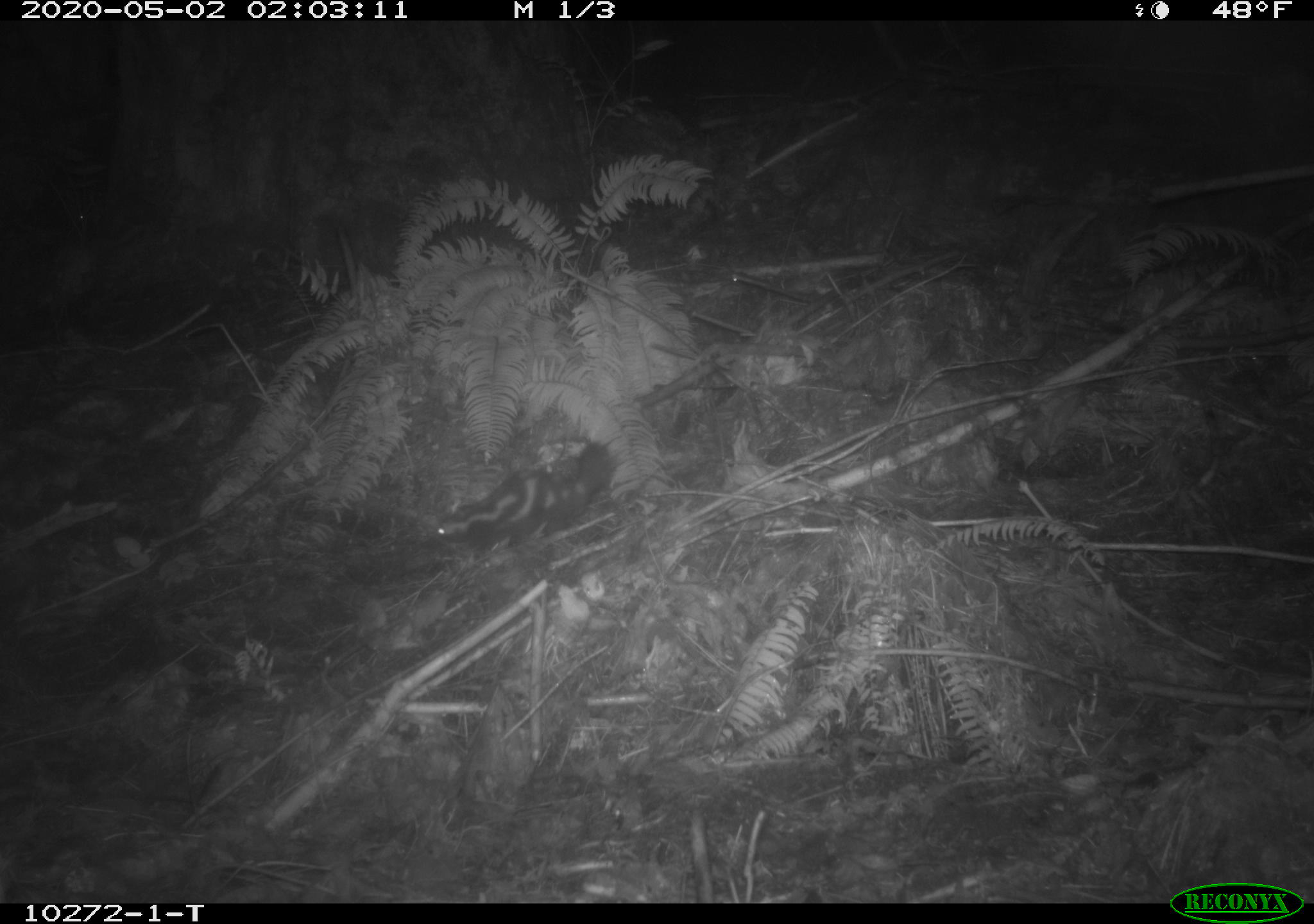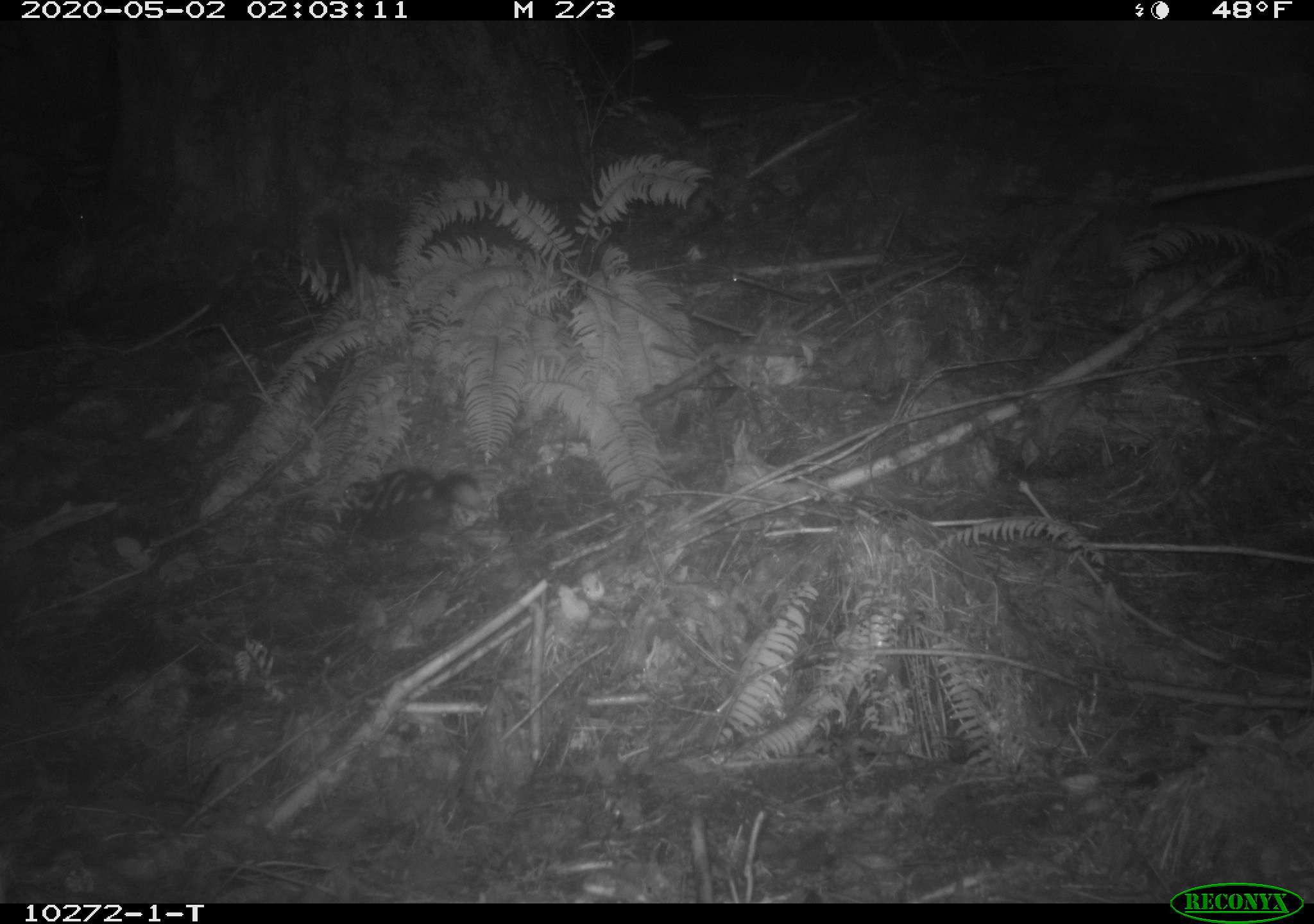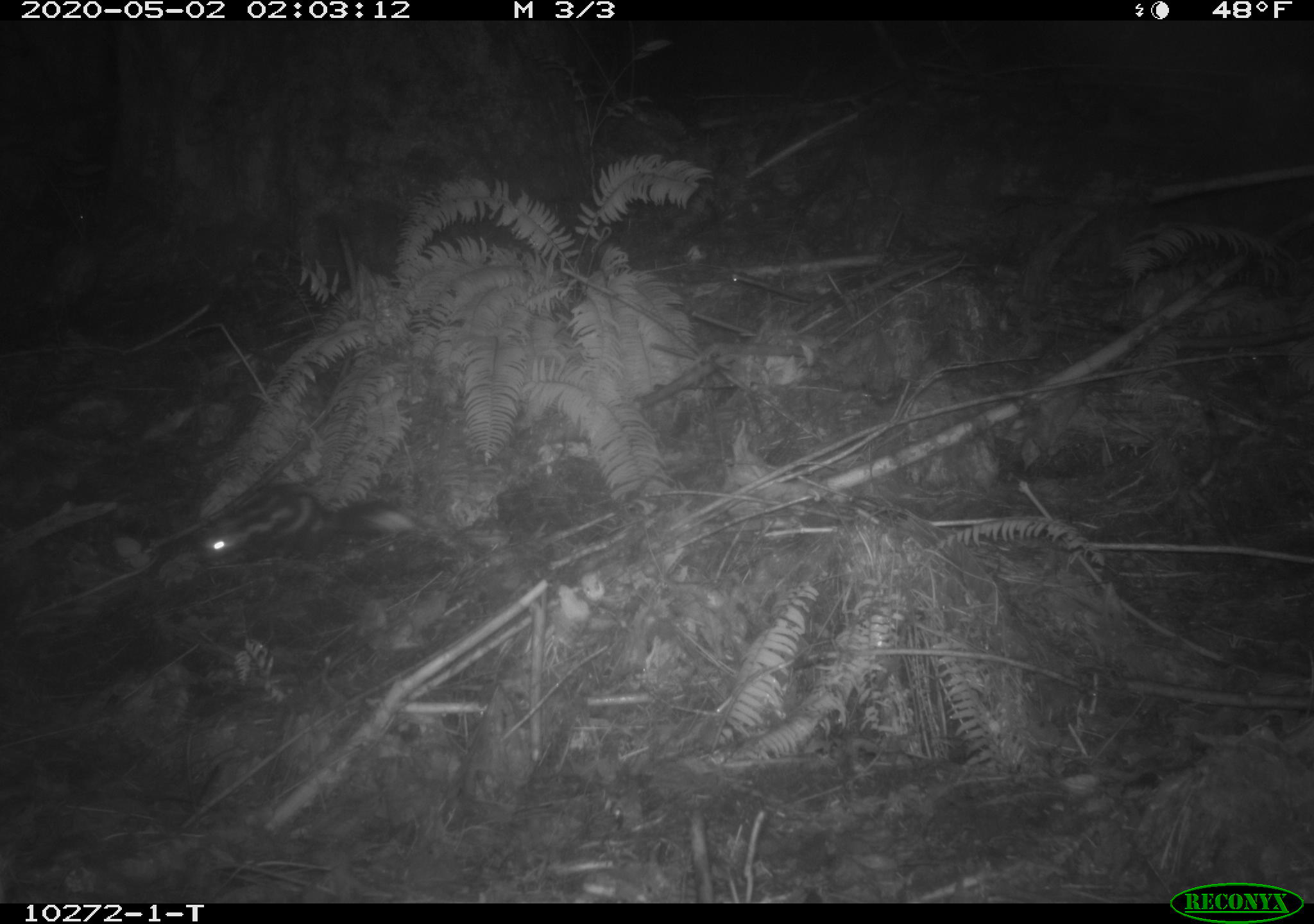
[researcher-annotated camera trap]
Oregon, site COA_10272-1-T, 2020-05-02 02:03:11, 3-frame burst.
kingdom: Animalia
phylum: Chordata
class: Mammalia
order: Carnivora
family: Mephitidae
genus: Spilogale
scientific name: Spilogale gracilis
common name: western spotted skunk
Western spotted skunk (Spilogale gracilis).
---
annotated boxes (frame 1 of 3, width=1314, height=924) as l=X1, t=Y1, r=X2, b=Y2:
western spotted skunk: l=427, t=432, r=622, b=562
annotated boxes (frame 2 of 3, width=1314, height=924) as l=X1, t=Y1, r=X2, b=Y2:
western spotted skunk: l=336, t=458, r=492, b=516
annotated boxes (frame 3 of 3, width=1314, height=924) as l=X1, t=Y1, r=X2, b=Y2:
western spotted skunk: l=181, t=473, r=418, b=572